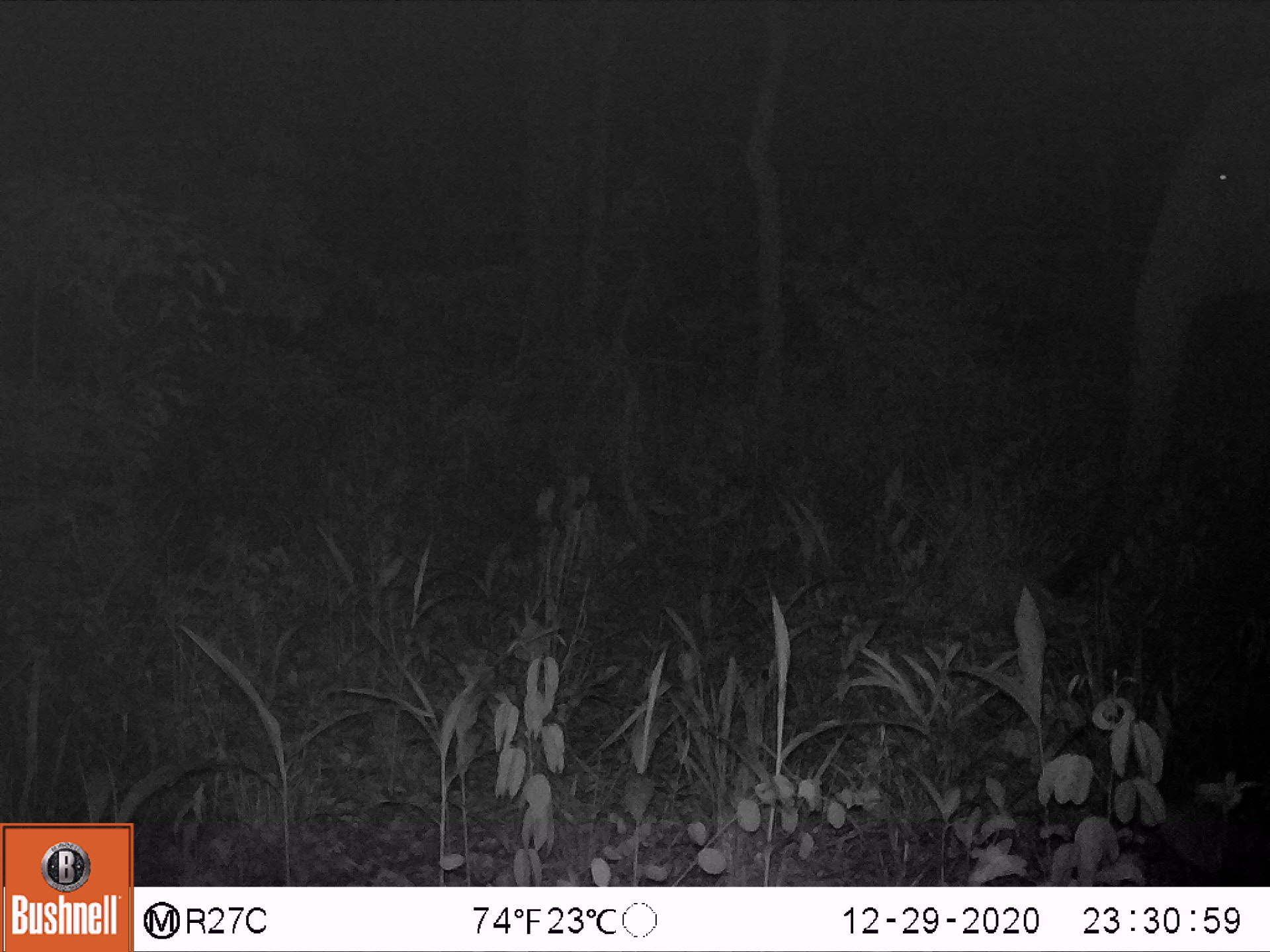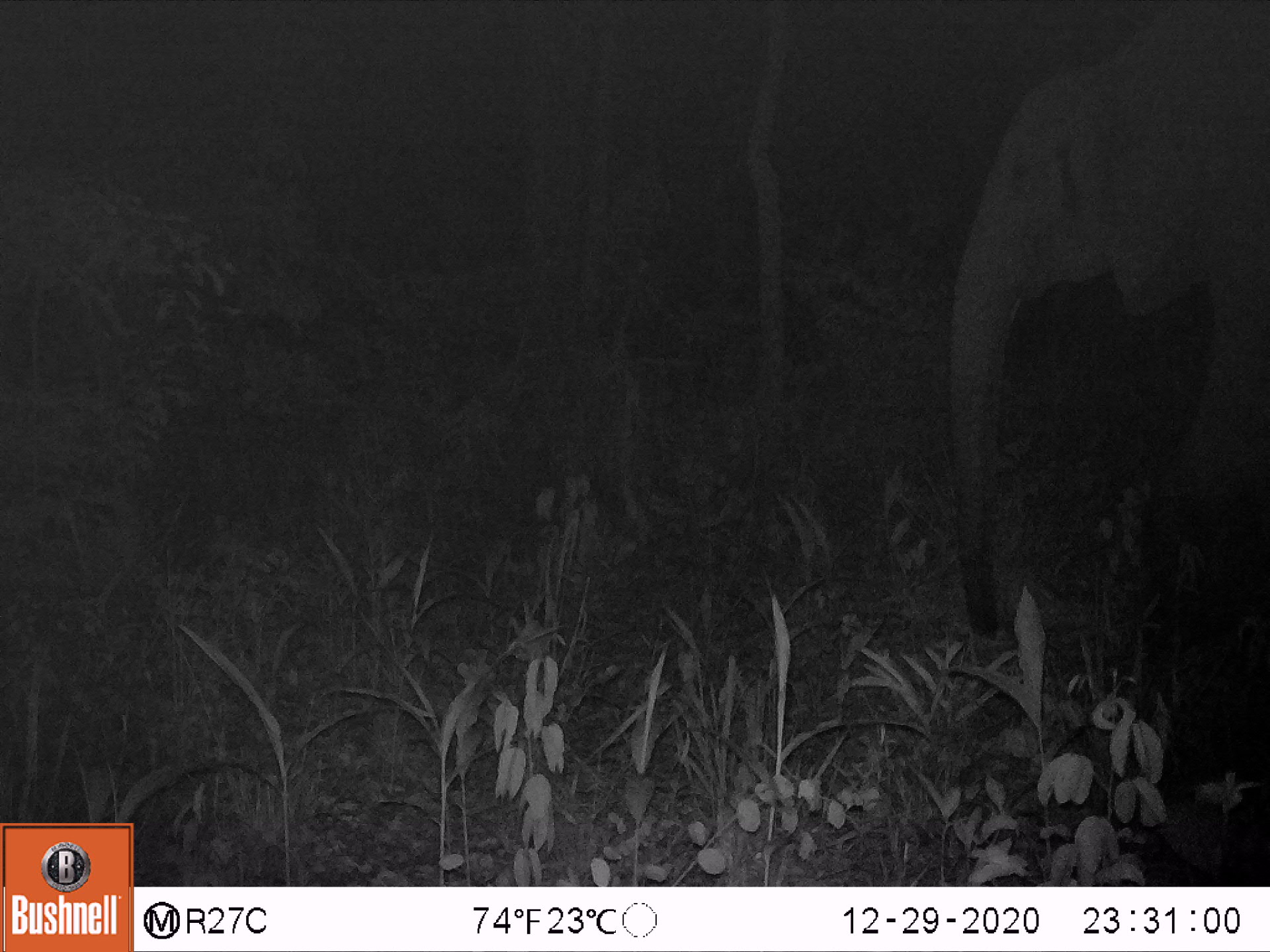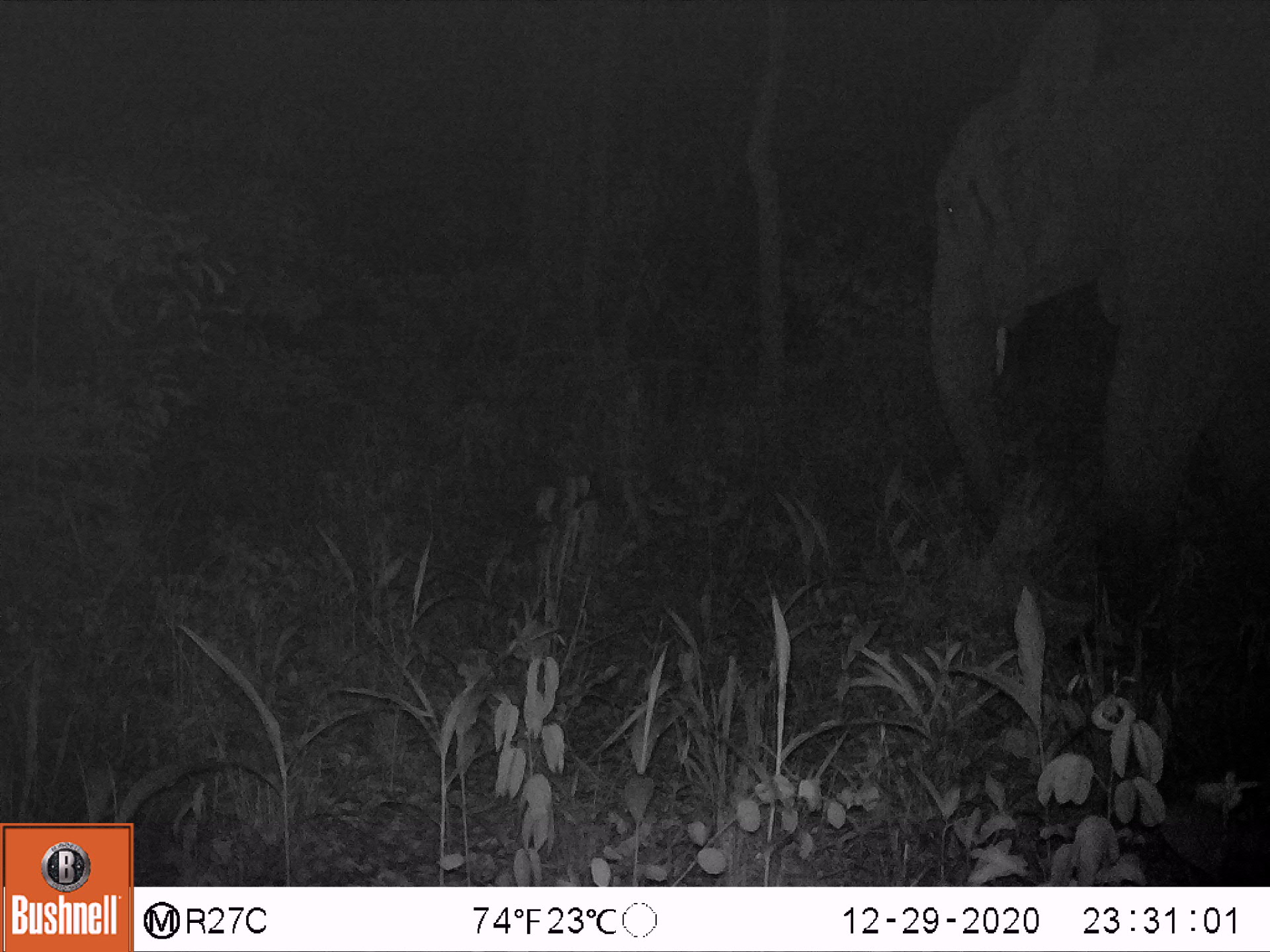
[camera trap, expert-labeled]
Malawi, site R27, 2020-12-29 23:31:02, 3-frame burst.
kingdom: Animalia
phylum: Chordata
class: Mammalia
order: Proboscidea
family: Elephantidae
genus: Loxodonta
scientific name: Loxodonta africana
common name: african savanna elephant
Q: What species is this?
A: African savanna elephant (Loxodonta africana).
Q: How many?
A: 1.